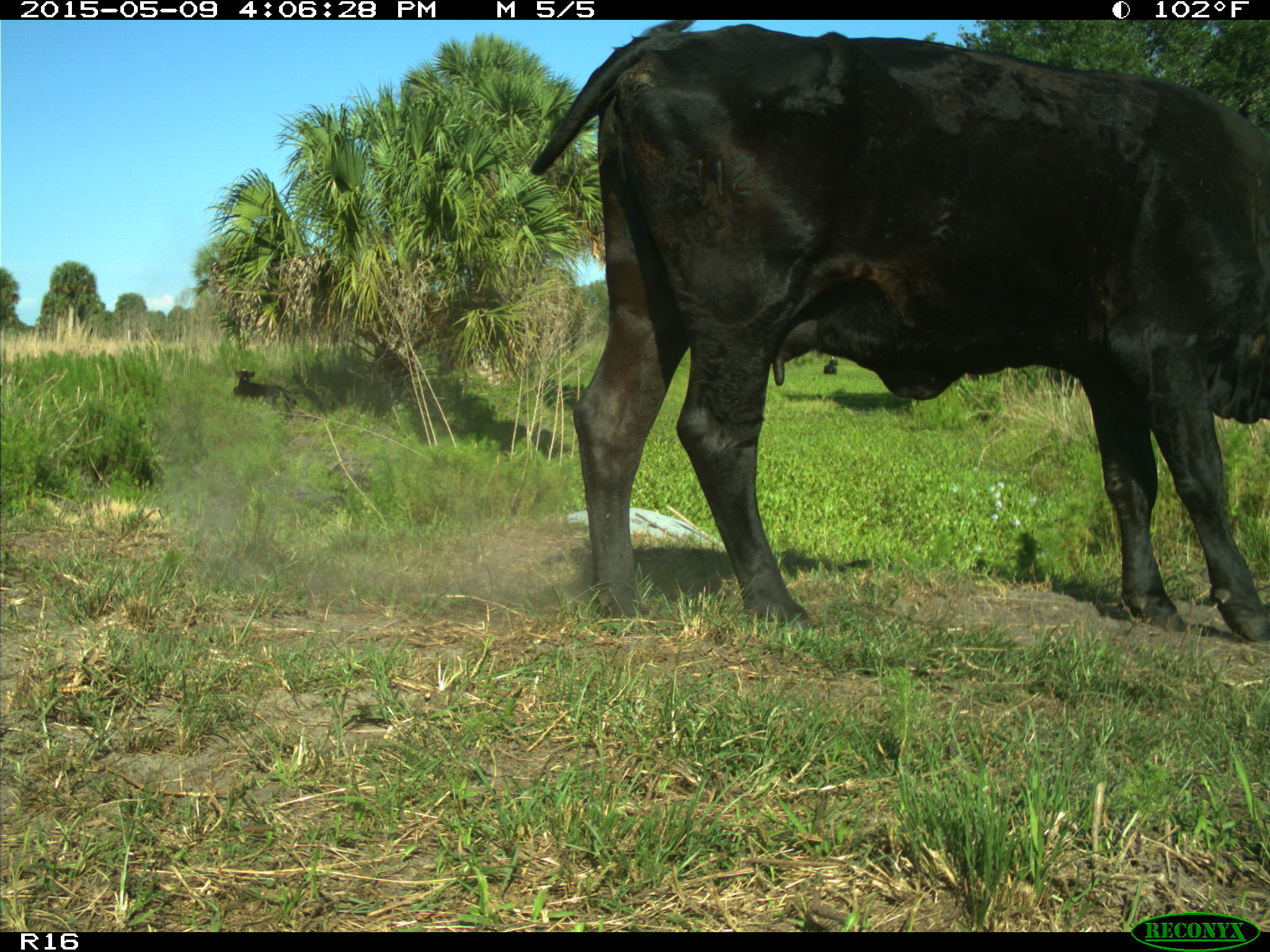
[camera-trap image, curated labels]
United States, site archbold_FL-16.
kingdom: Animalia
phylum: Chordata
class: Mammalia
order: Artiodactyla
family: Bovidae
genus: Bos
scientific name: Bos taurus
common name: domestic cow